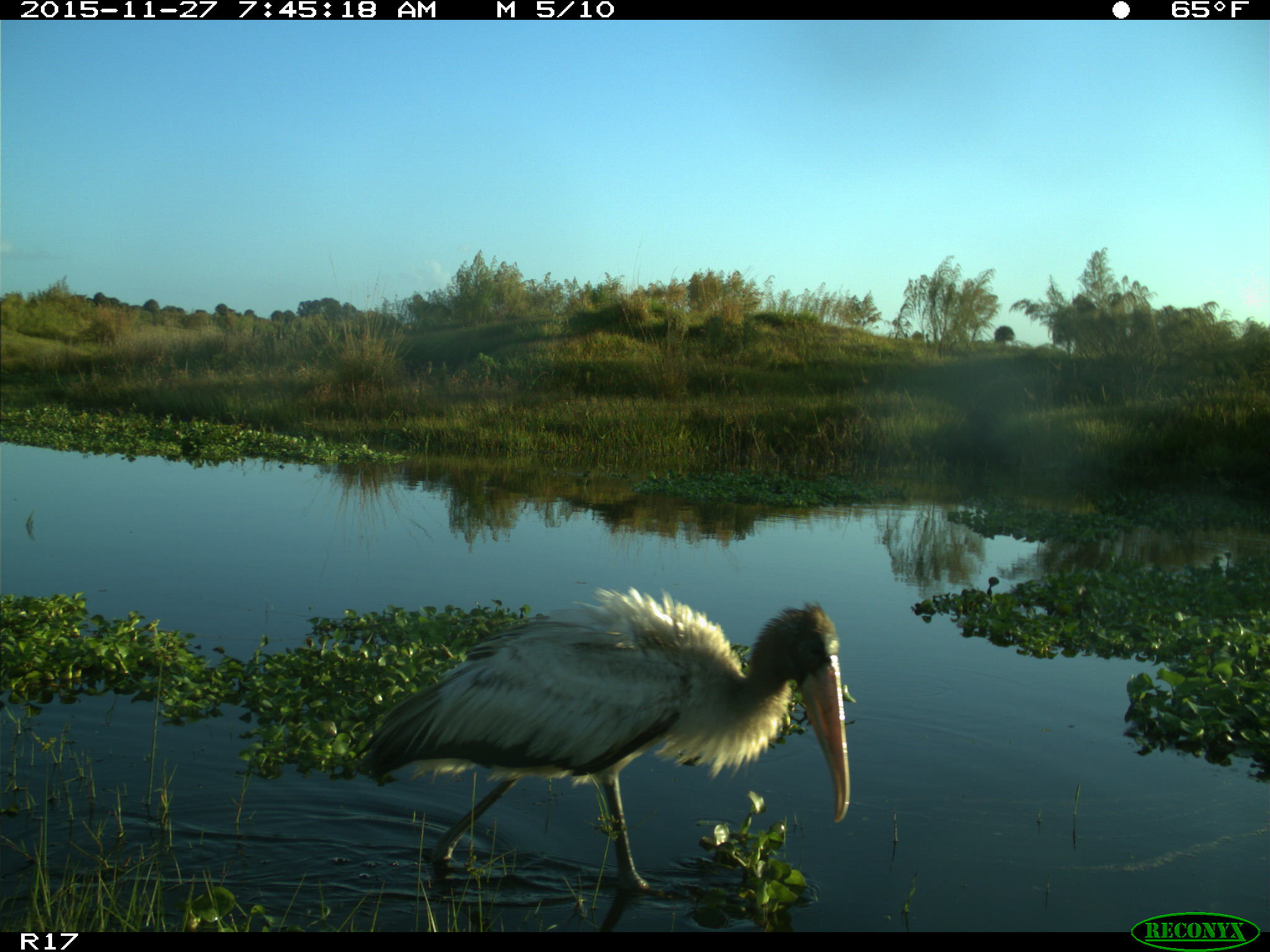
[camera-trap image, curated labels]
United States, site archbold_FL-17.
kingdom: Animalia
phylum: Chordata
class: Aves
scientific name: Aves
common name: birds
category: unidentified bird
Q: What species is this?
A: Unidentified bird (birds) (Aves).